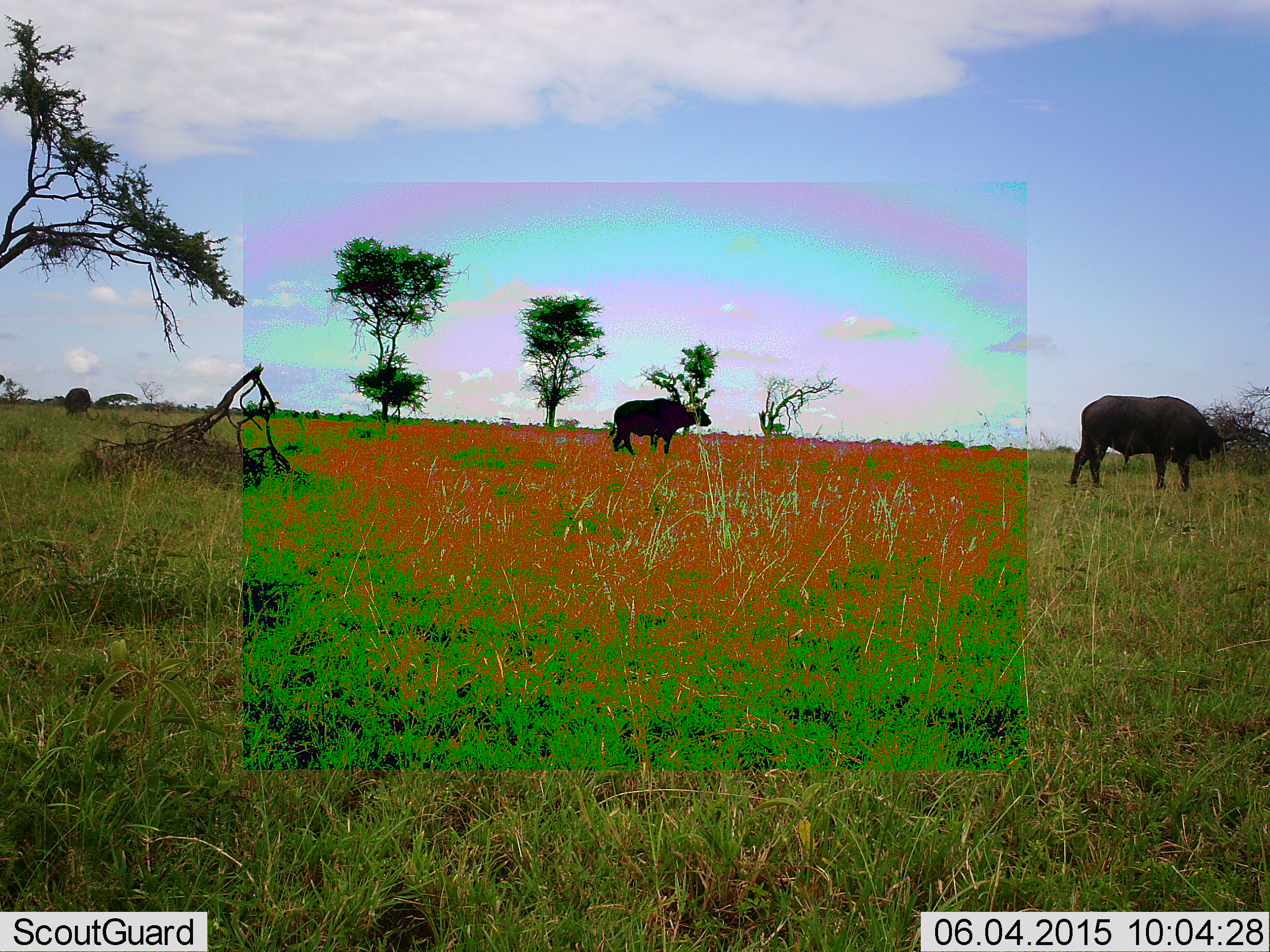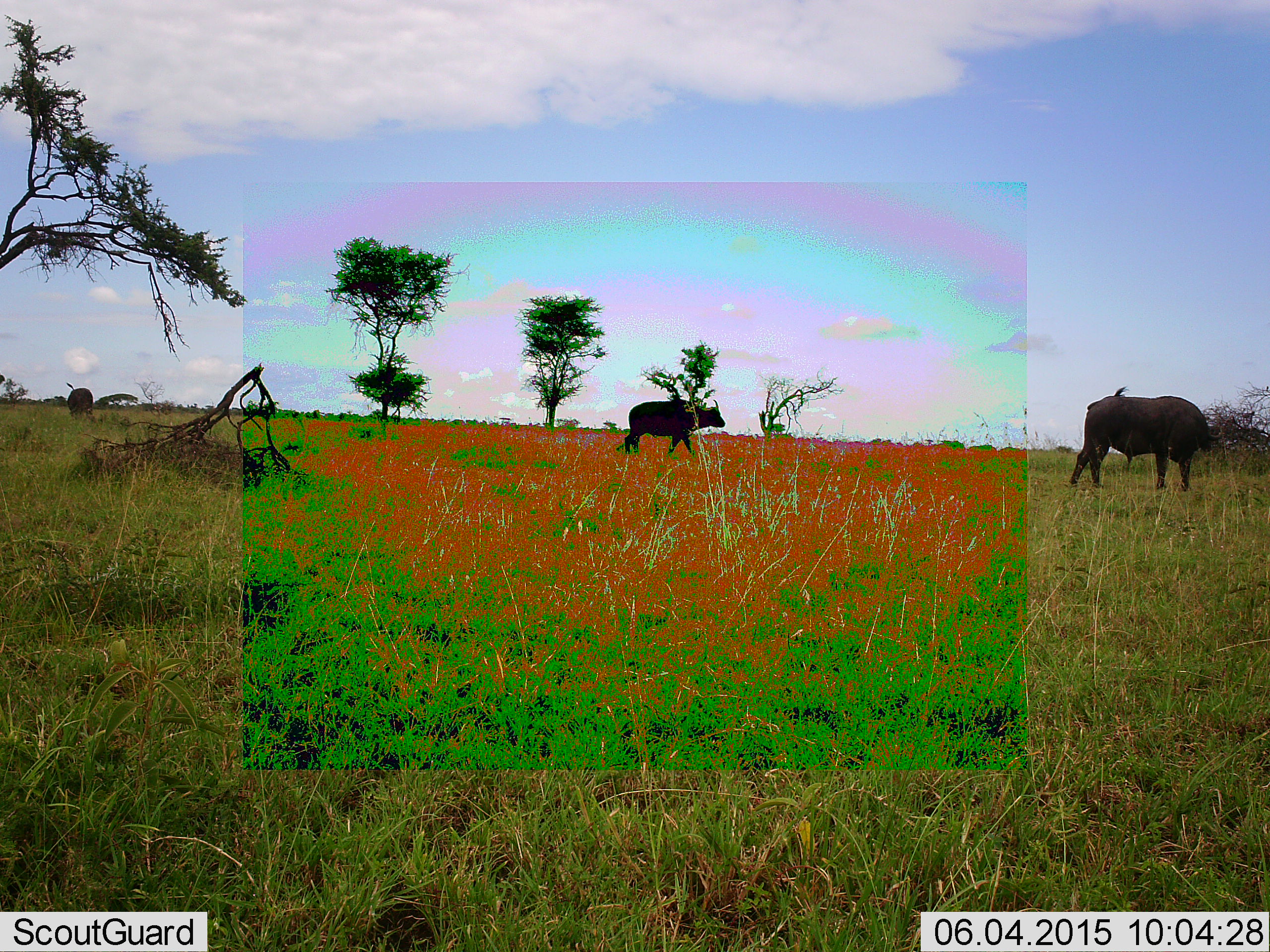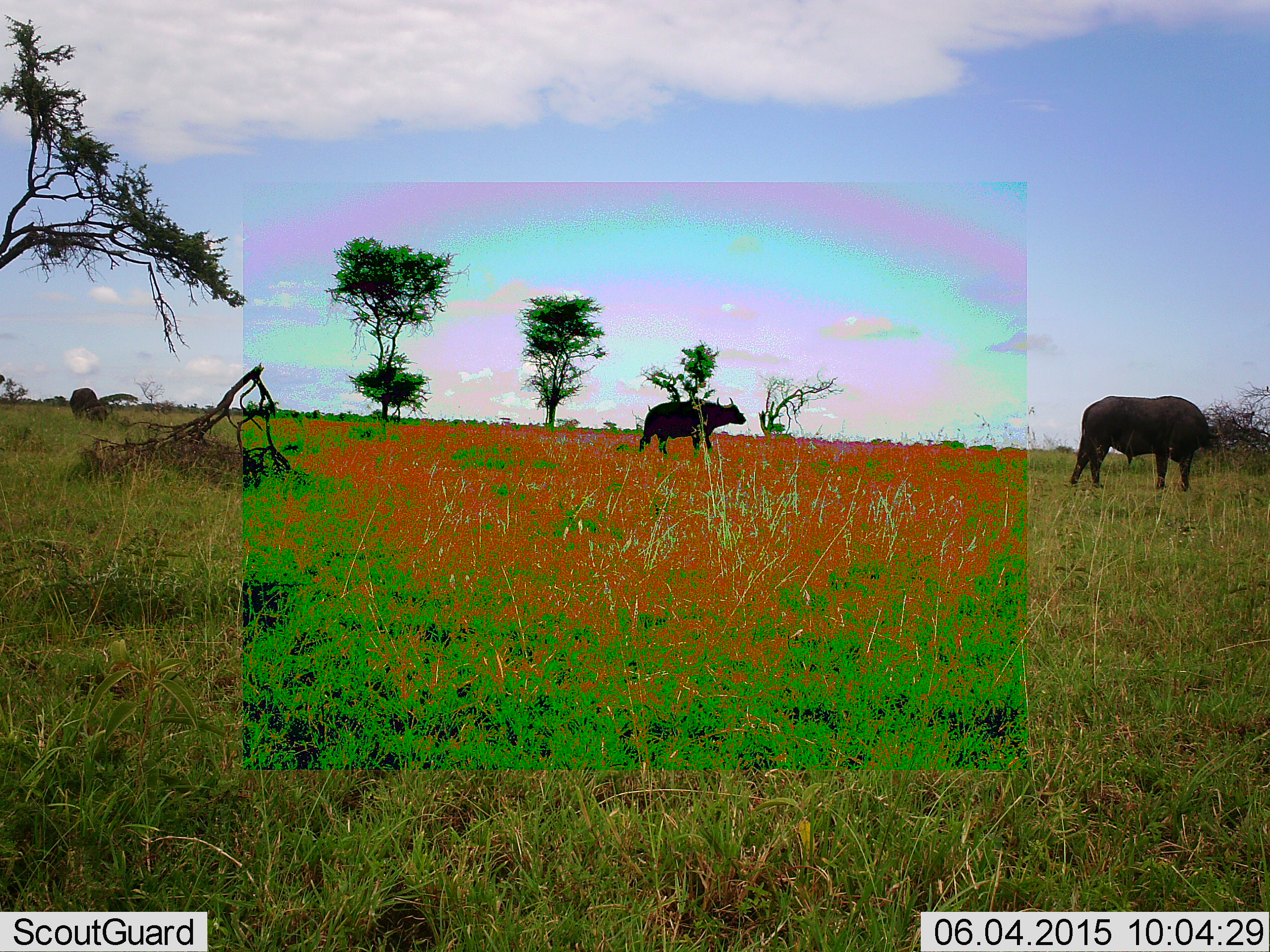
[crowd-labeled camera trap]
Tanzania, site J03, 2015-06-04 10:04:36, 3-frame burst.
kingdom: Animalia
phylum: Chordata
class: Mammalia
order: Artiodactyla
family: Bovidae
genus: Syncerus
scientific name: Syncerus caffer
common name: cape buffalo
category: buffalo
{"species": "buffalo (cape buffalo) (Syncerus caffer)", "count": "3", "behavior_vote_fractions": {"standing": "27%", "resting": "0%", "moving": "82%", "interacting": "0%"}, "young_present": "0%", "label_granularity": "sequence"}